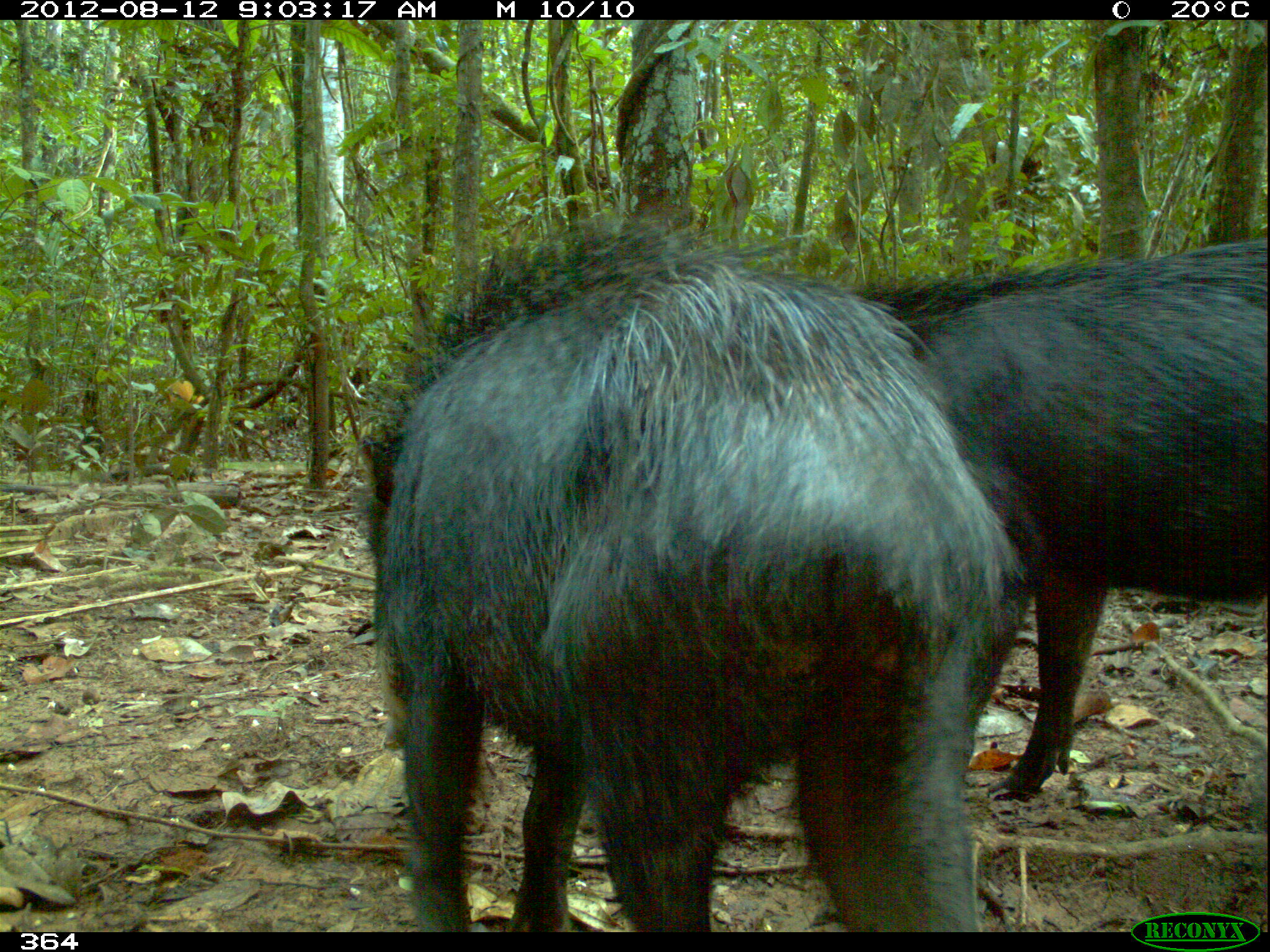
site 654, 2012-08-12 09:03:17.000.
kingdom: Animalia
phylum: Chordata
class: Mammalia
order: Artiodactyla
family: Tayassuidae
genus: Tayassu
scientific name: Tayassu pecari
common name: white-lipped peccary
Tayassu pecari (white-lipped peccary).